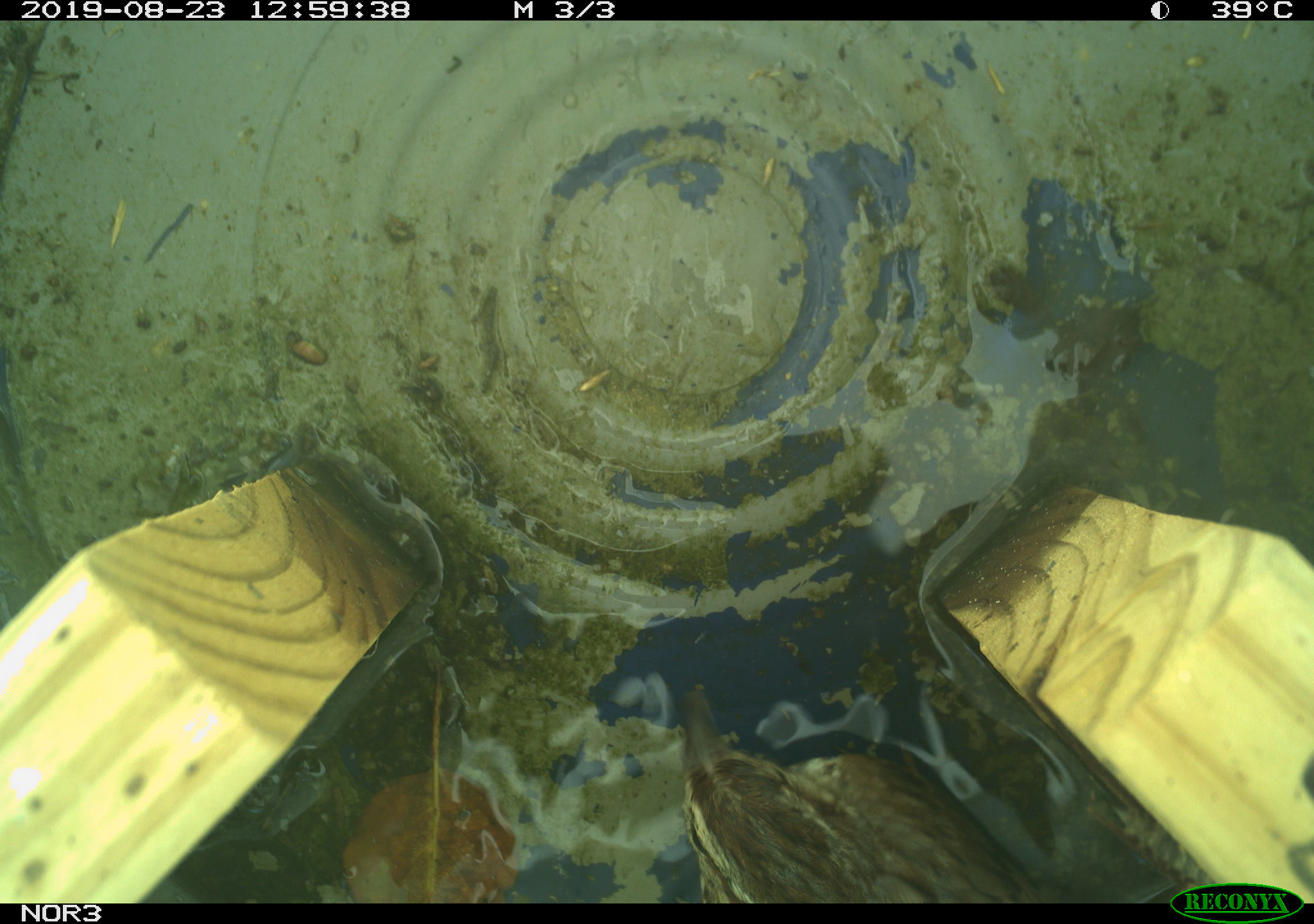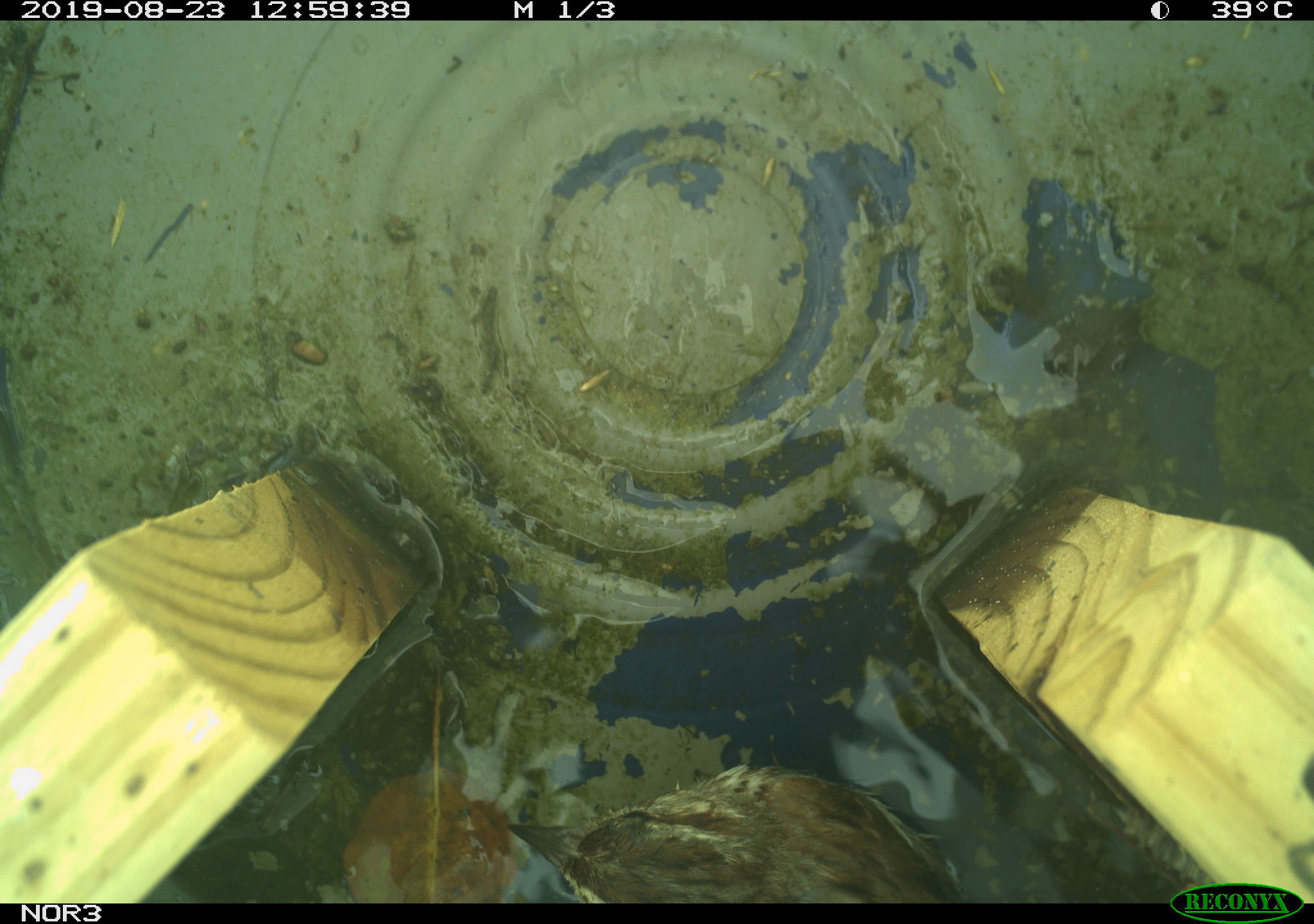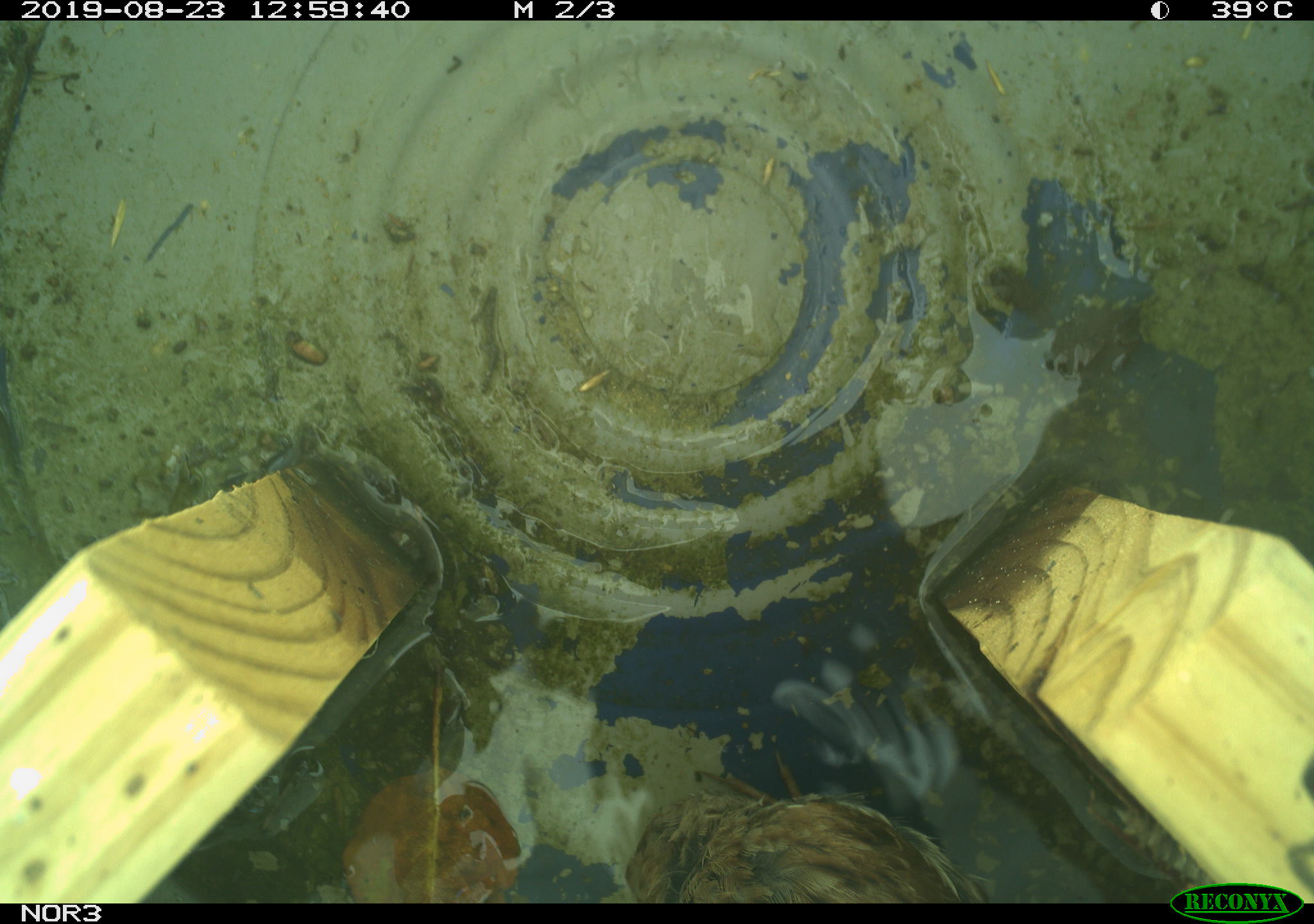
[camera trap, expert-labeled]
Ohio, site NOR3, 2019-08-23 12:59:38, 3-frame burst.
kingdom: Animalia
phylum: Chordata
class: Aves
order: Passeriformes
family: Passerellidae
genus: Melospiza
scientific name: Melospiza melodia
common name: song sparrow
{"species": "song sparrow (Melospiza melodia)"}